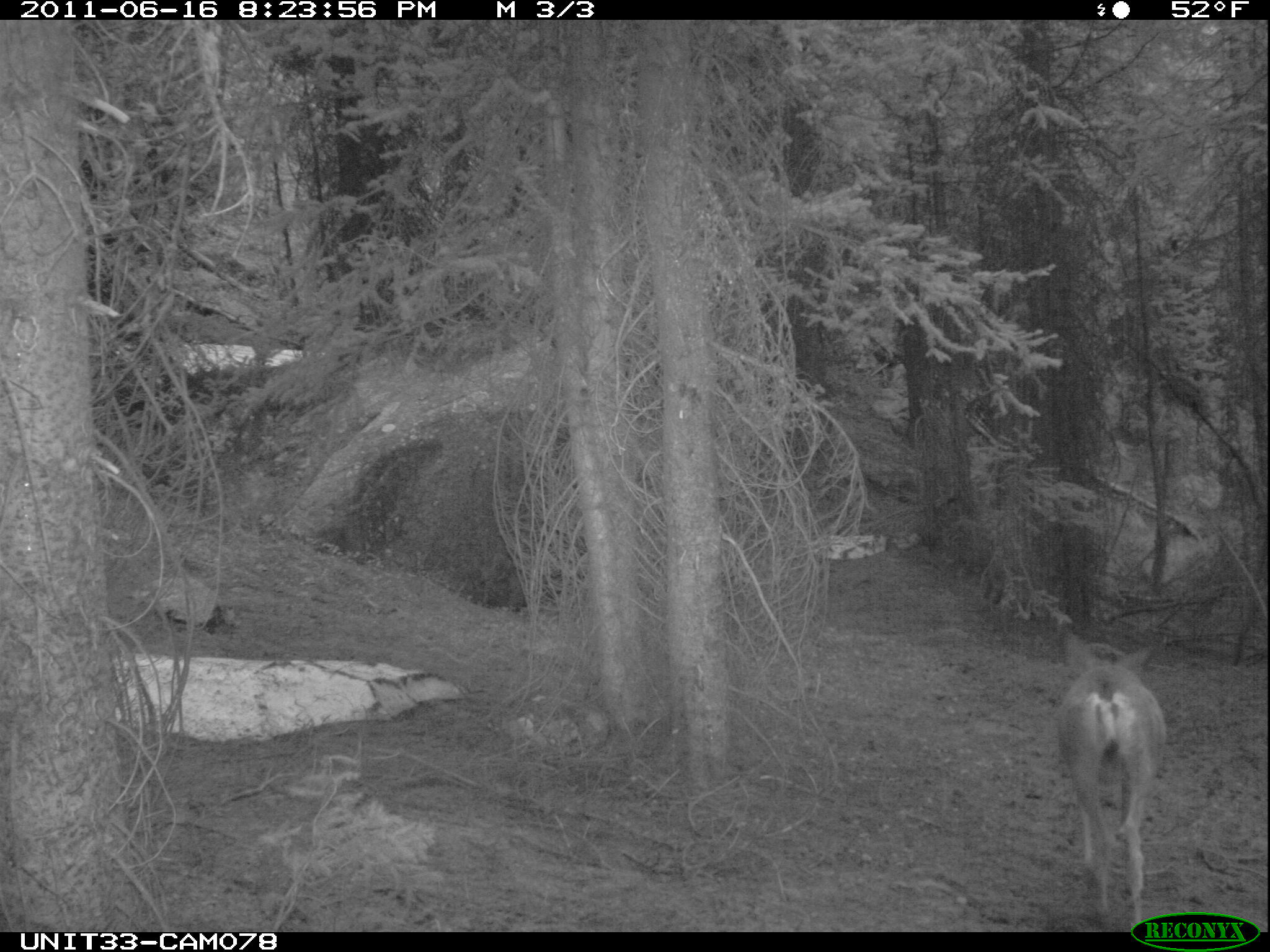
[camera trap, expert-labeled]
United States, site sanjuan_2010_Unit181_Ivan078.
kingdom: Animalia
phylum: Chordata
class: Mammalia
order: Artiodactyla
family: Cervidae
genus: Odocoileus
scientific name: Odocoileus hemionus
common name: mule deer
Odocoileus hemionus (mule deer).